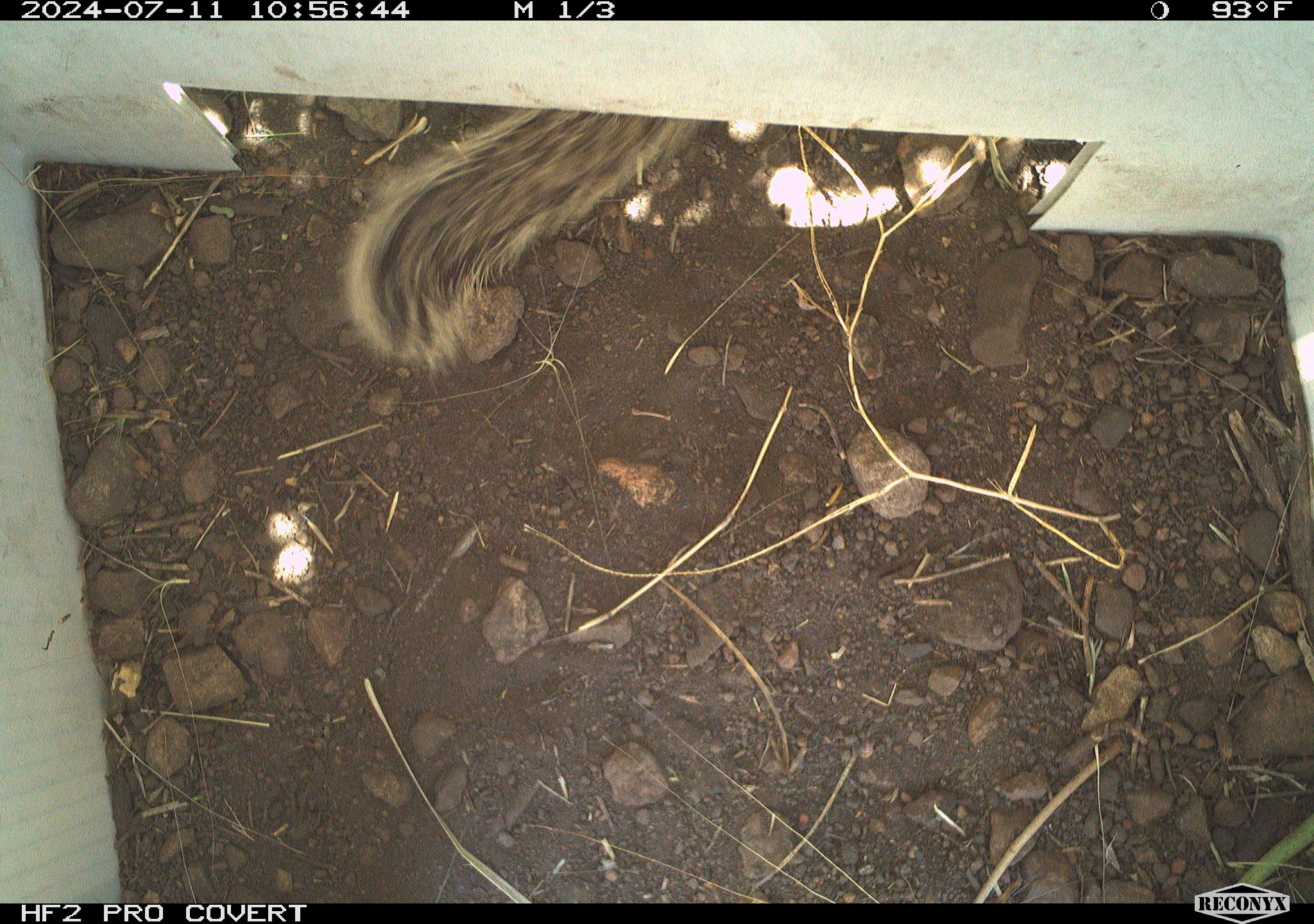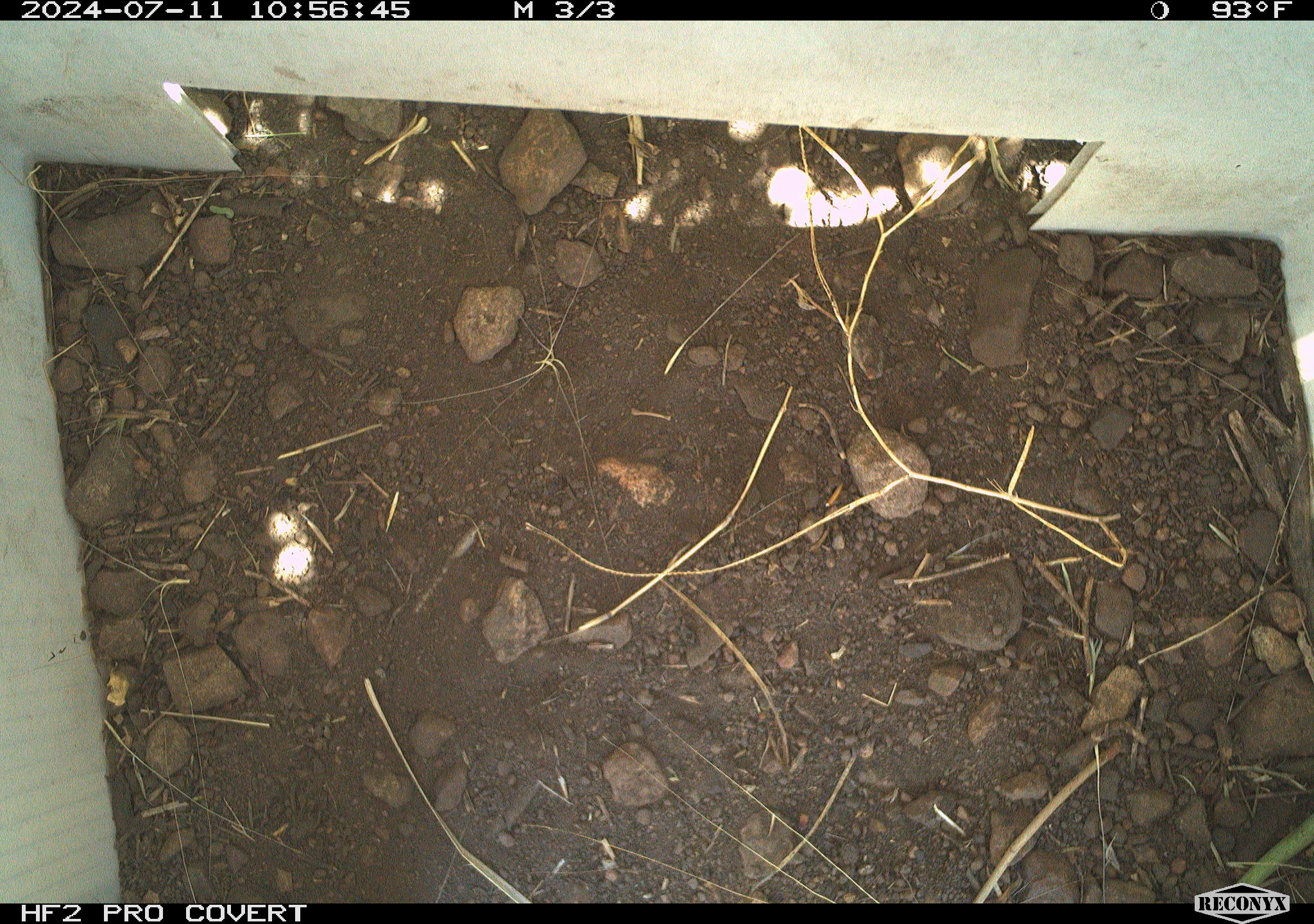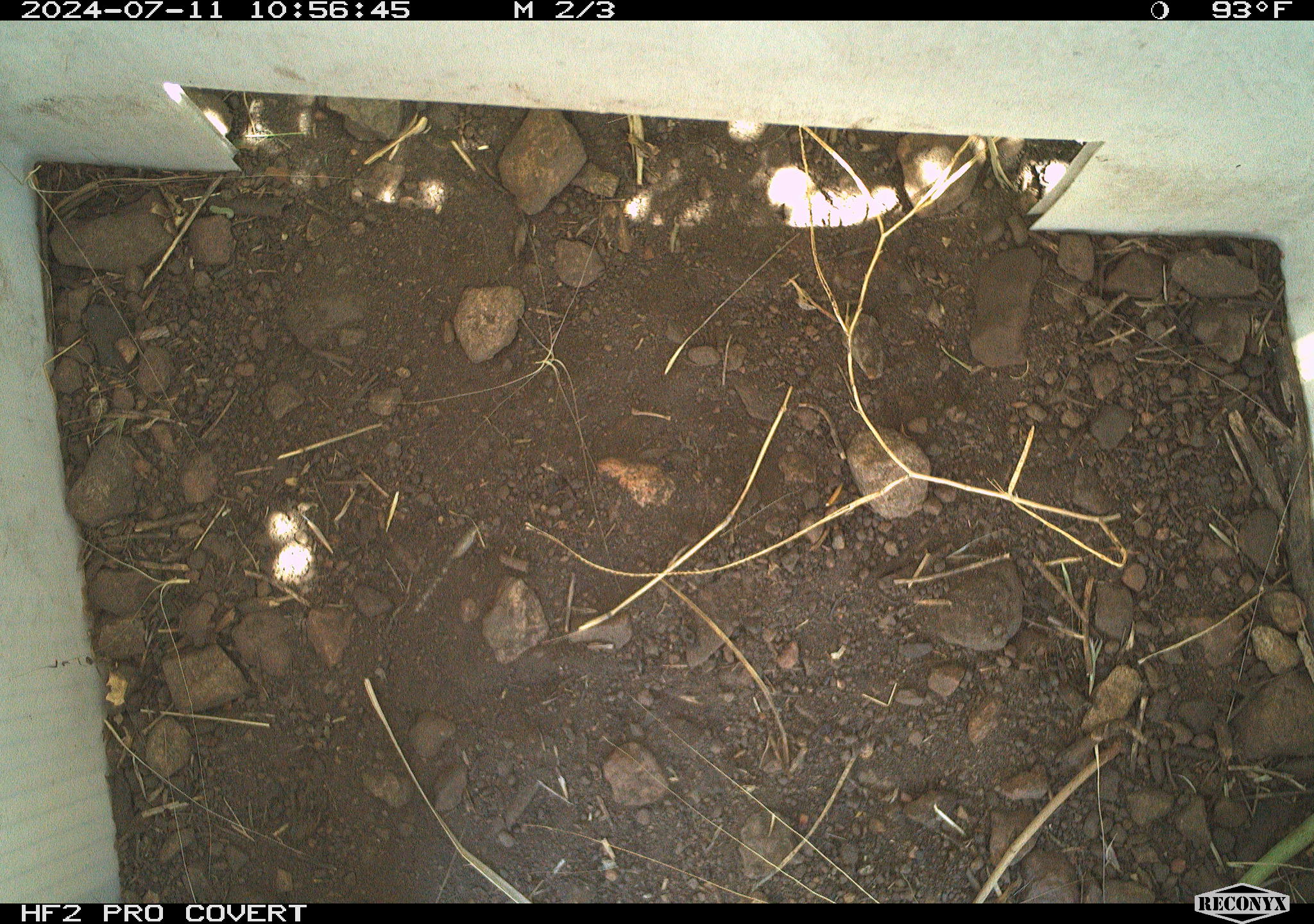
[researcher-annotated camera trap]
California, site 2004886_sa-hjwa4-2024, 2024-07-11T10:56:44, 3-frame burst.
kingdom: Animalia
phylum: Chordata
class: Mammalia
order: Rodentia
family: Sciuridae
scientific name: Sciuridae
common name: squirrels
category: sciuridae family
Sciuridae family (squirrels) (Sciuridae).